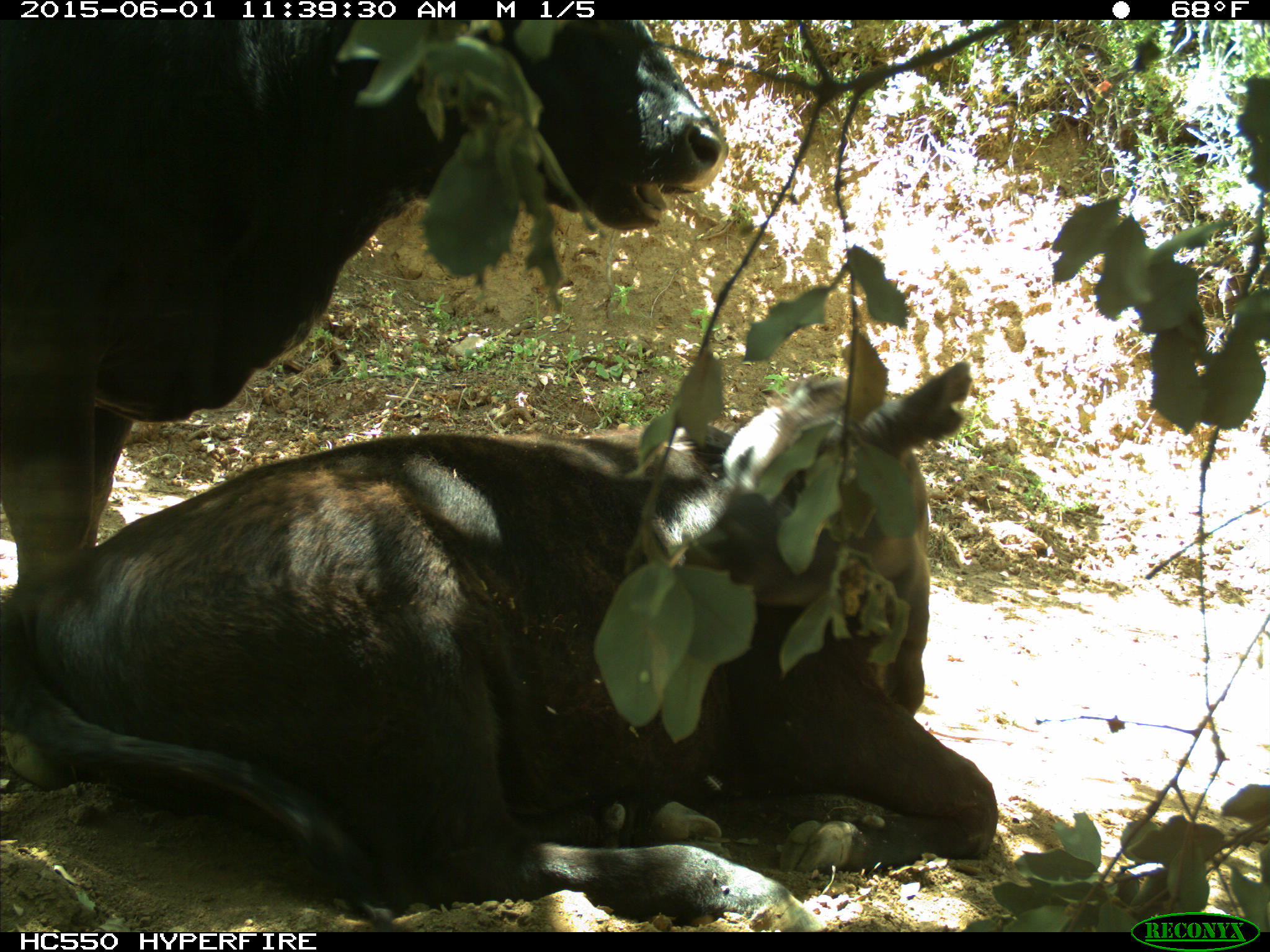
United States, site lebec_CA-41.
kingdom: Animalia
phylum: Chordata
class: Mammalia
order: Artiodactyla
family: Bovidae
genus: Bos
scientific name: Bos taurus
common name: domestic cow